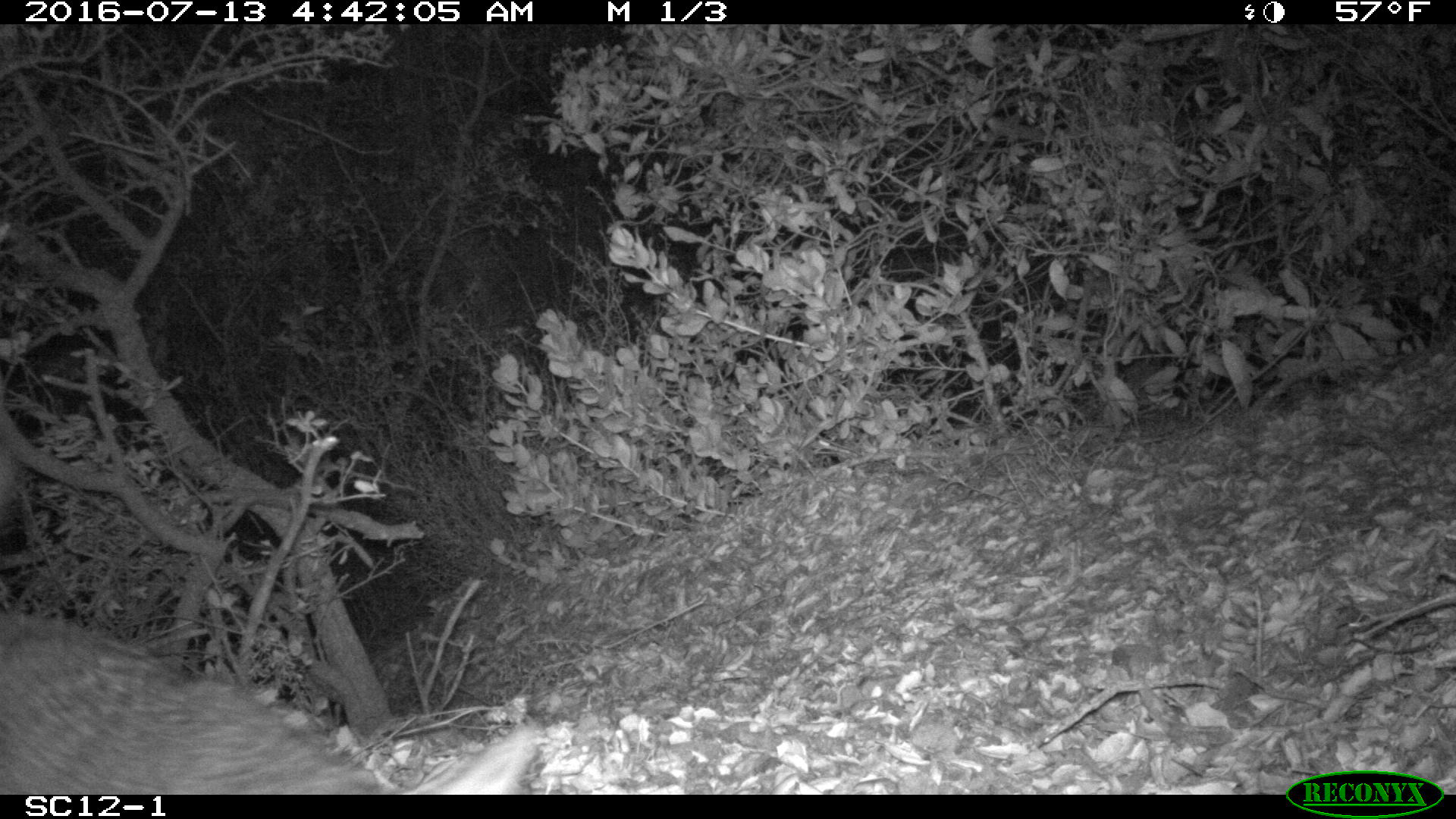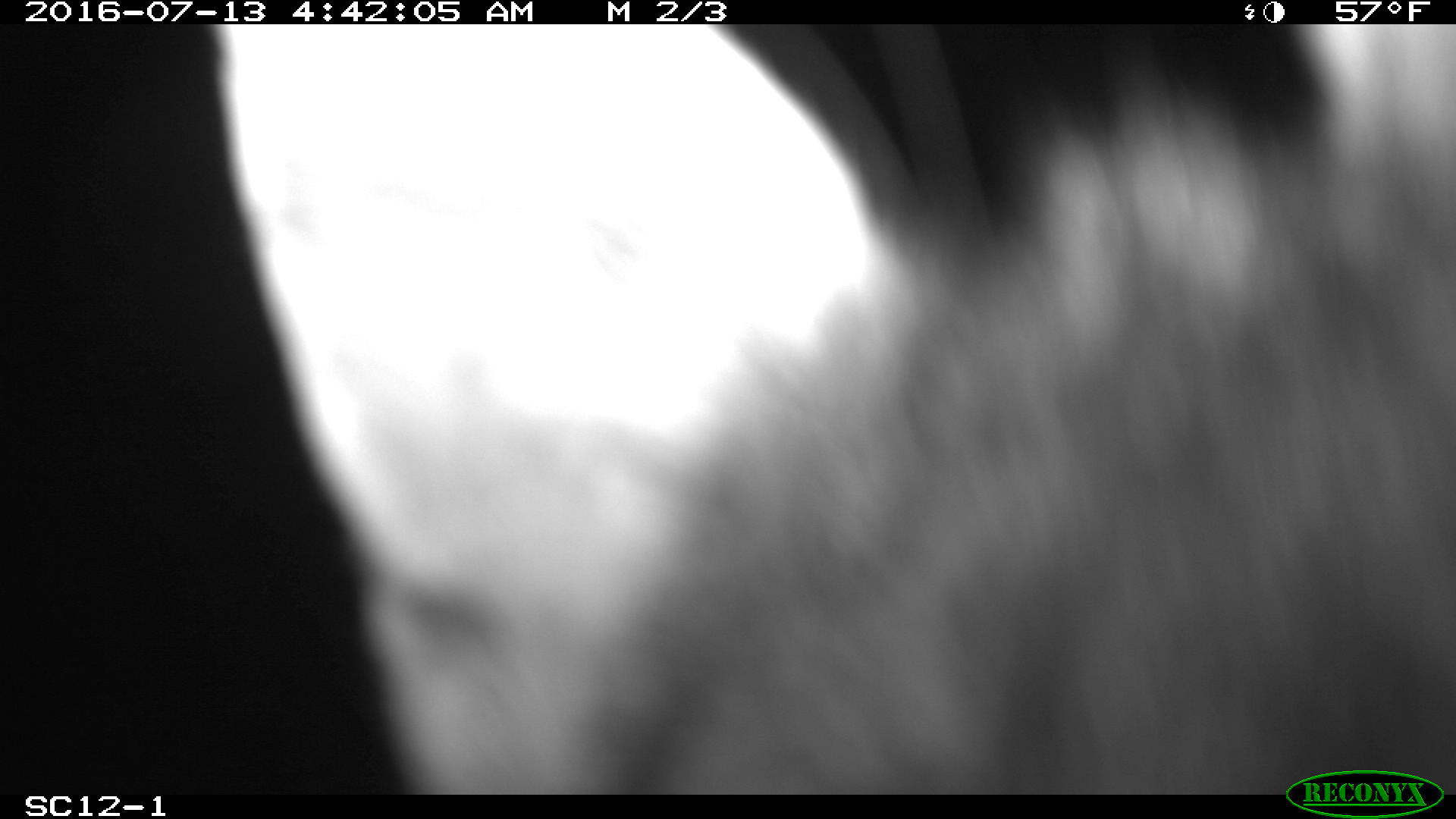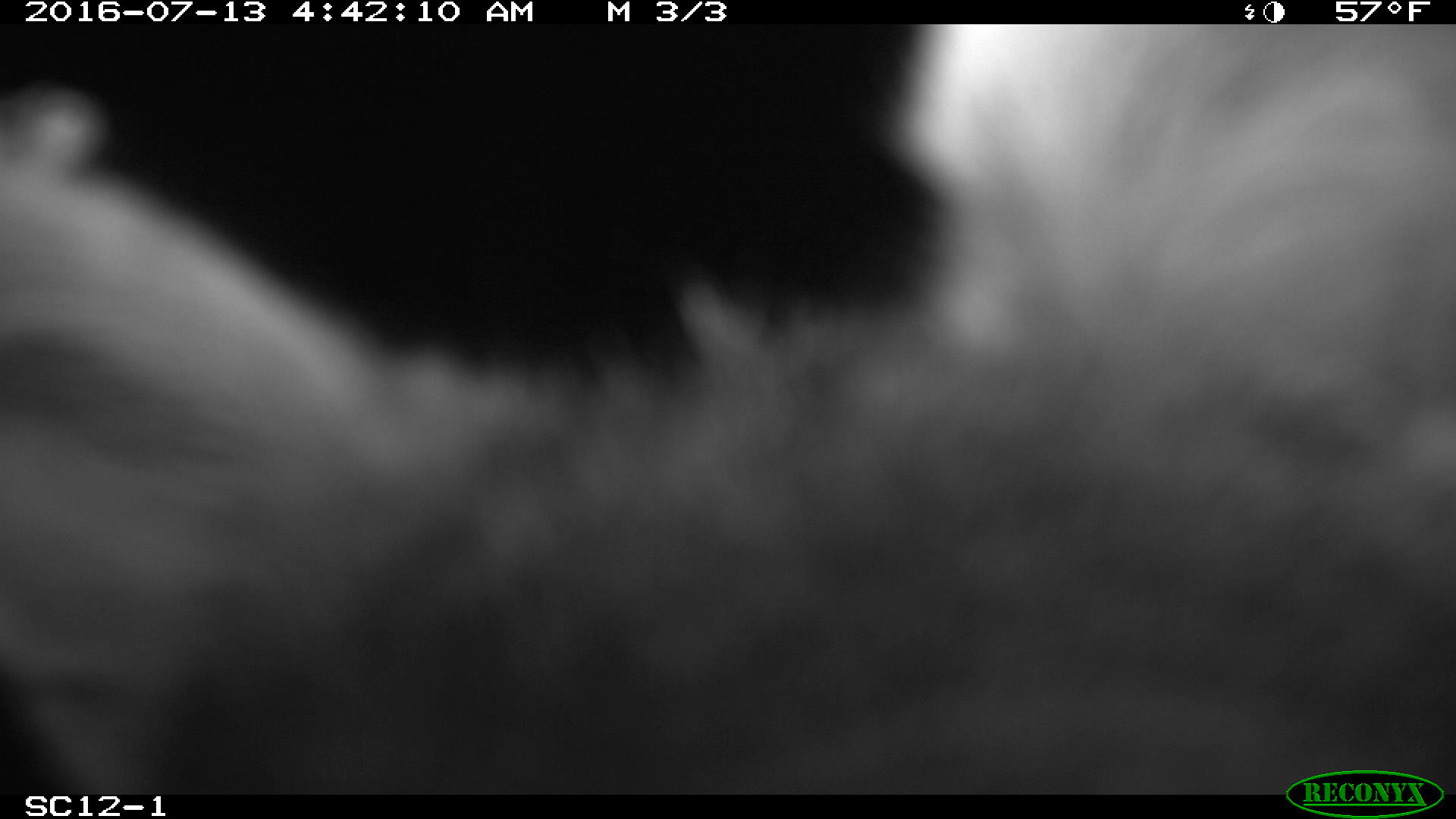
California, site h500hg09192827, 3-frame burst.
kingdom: Animalia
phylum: Chordata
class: Mammalia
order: Carnivora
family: Canidae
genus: Urocyon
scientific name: Urocyon littoralis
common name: island fox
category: fox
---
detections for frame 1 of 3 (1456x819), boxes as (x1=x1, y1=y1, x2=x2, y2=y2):
fox: (x1=0, y1=598, x2=538, y2=795)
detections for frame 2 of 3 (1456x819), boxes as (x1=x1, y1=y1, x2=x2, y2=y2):
fox: (x1=209, y1=24, x2=1455, y2=795)